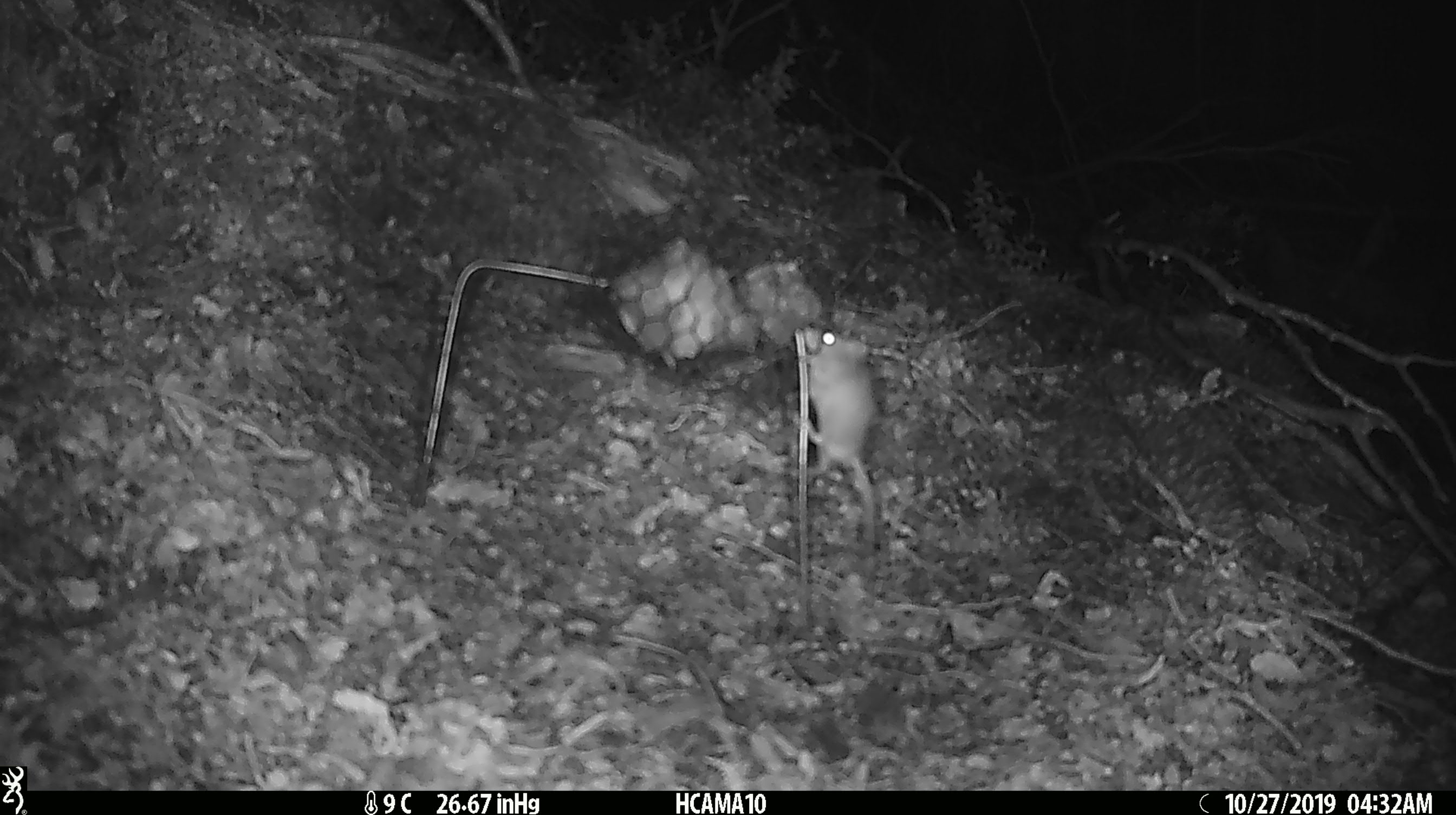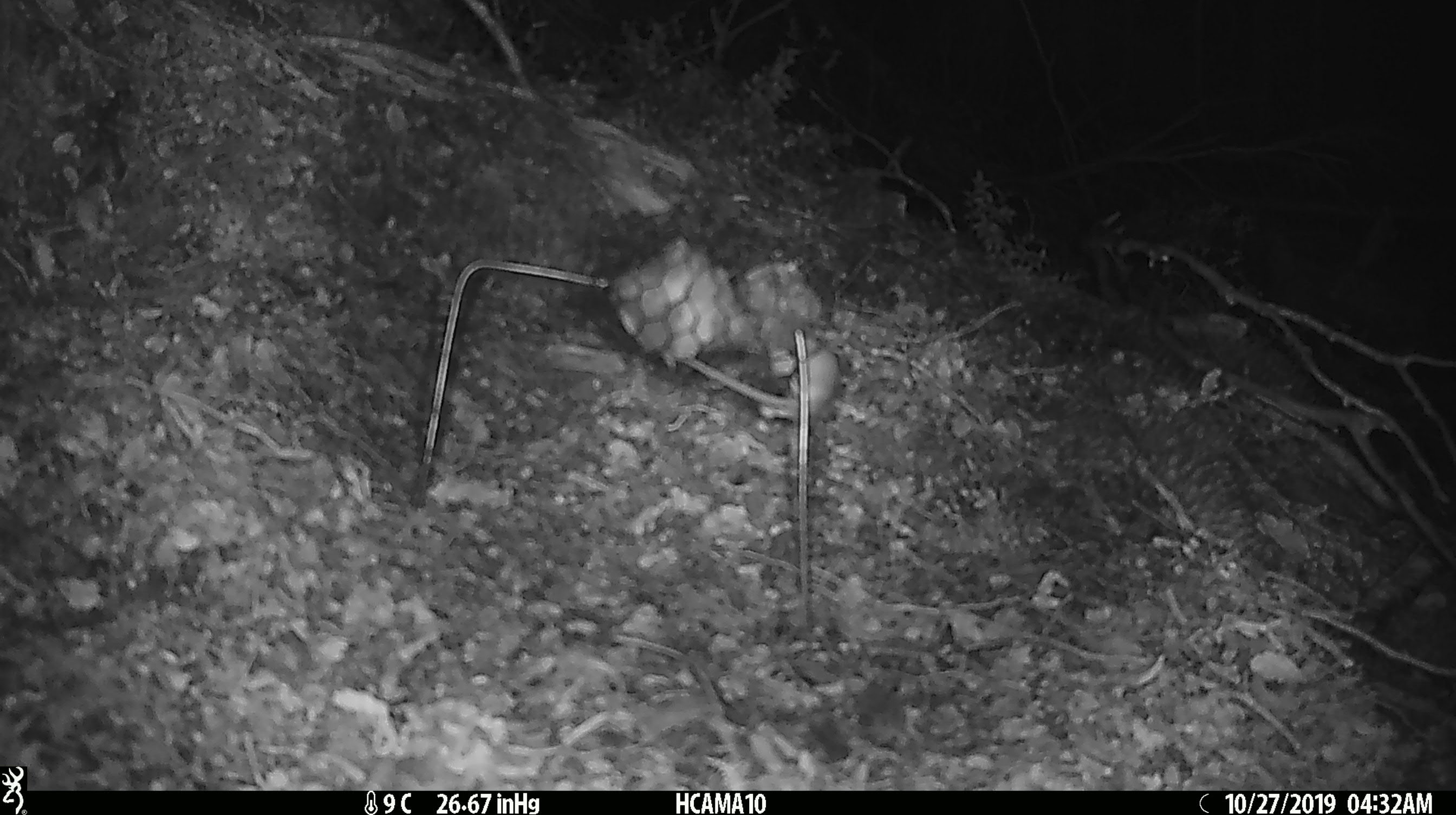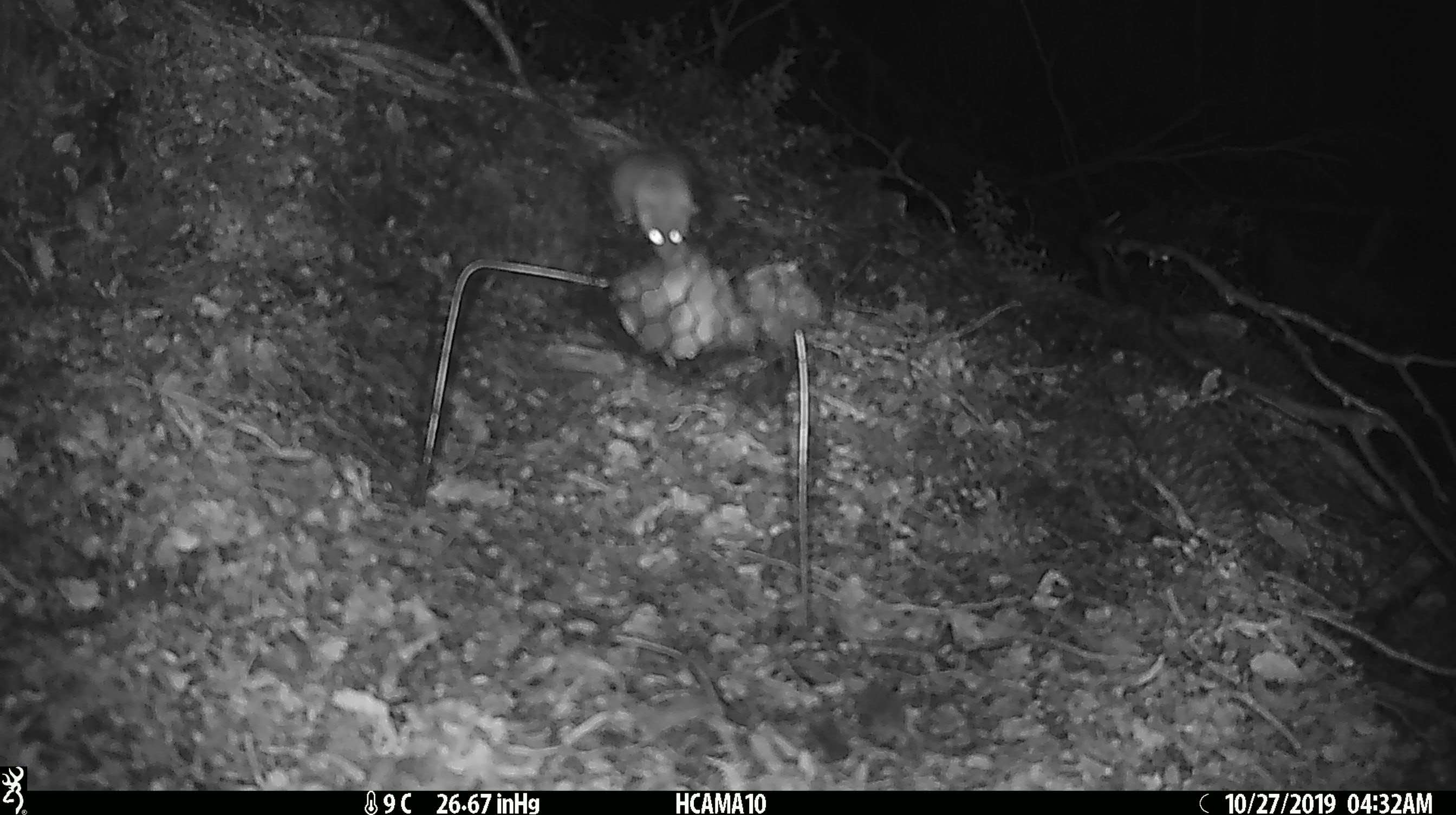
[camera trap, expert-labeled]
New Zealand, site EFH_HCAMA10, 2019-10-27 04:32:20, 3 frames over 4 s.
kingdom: Animalia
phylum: Chordata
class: Mammalia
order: Rodentia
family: Muridae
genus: Mus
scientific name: Mus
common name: mouse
Mouse (Mus).